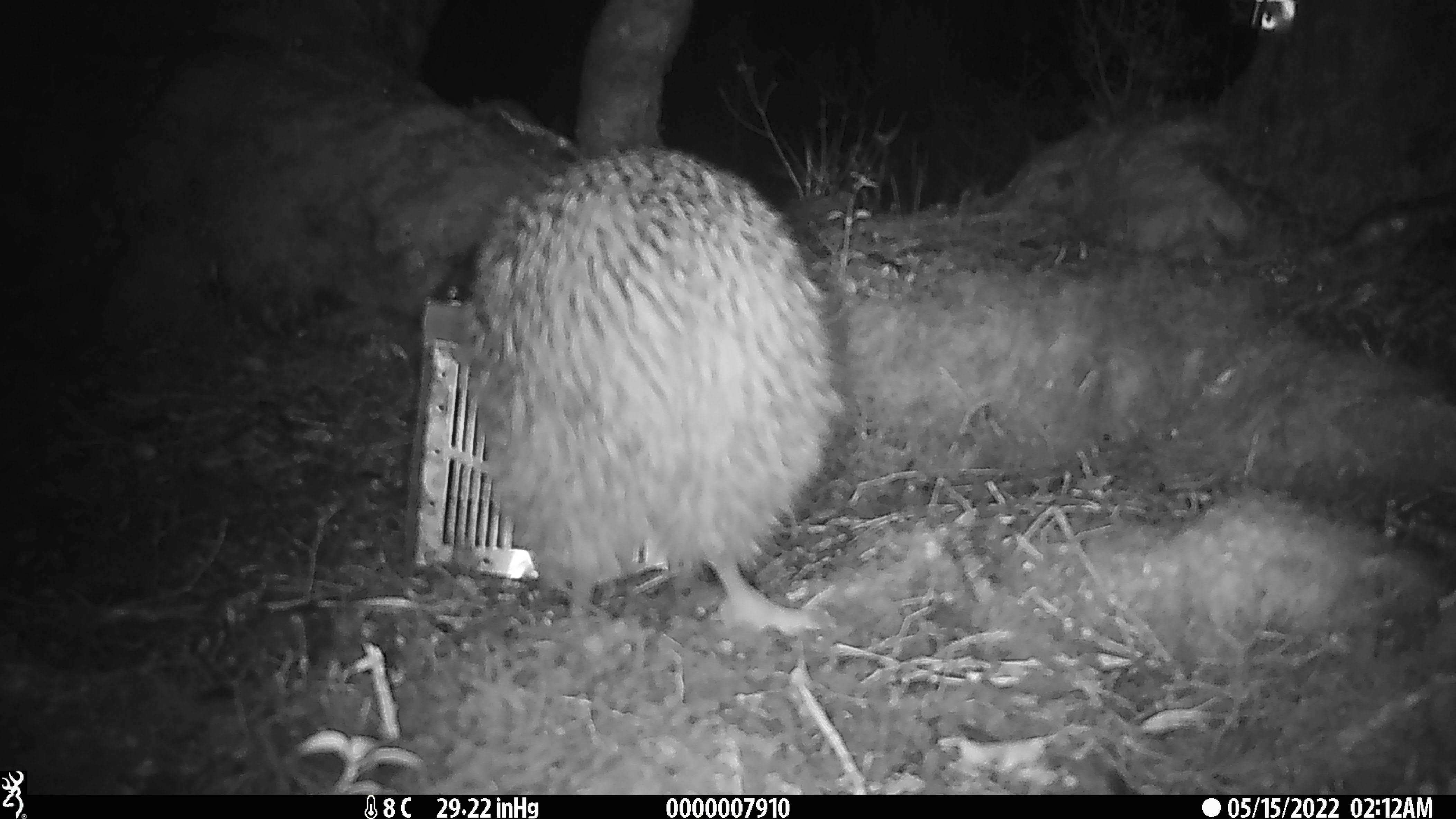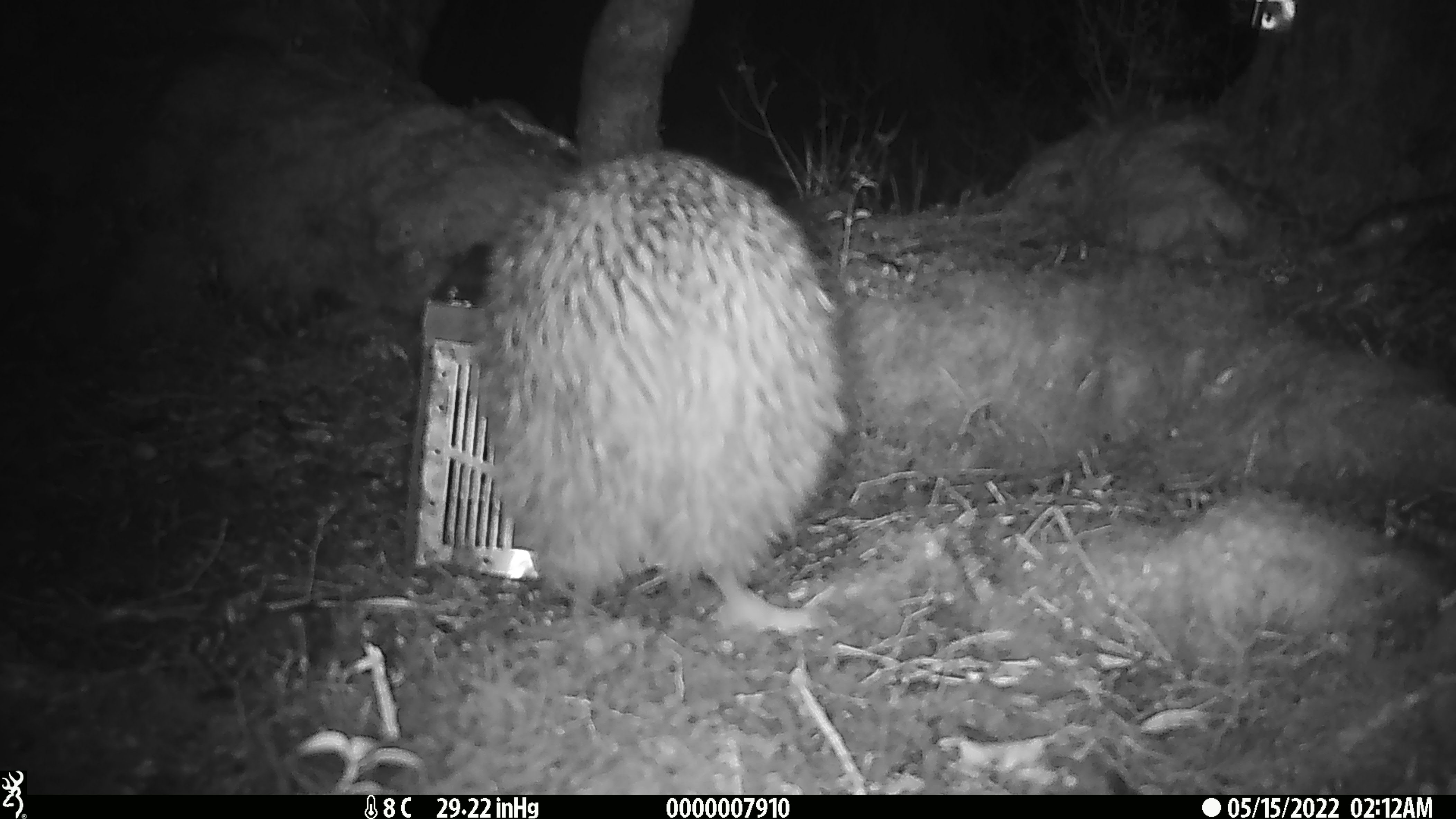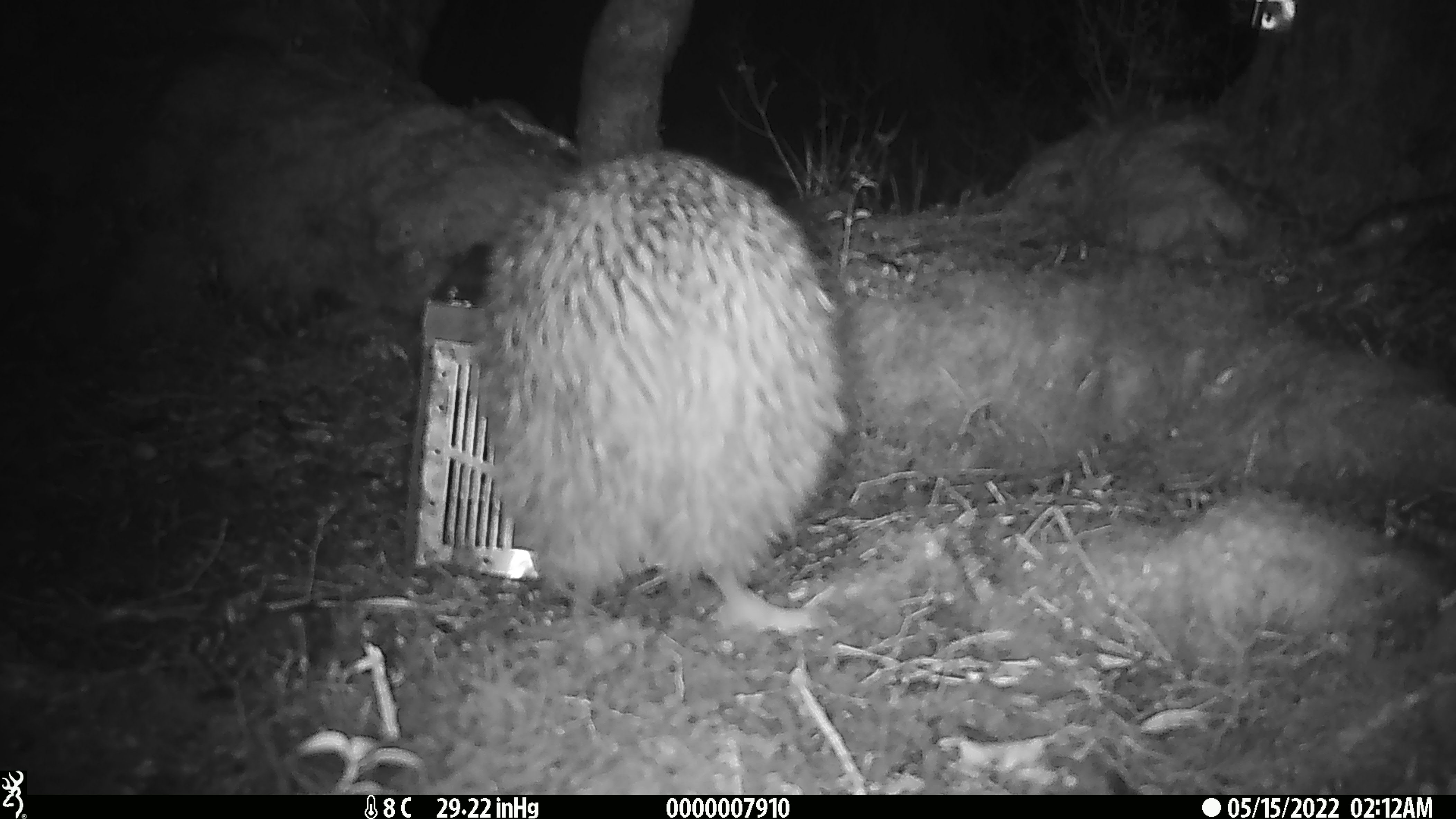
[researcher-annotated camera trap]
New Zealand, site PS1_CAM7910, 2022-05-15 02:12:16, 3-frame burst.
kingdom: Animalia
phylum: Chordata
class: Aves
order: Apterygiformes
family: Apterygidae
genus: Apteryx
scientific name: Apteryx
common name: kiwi